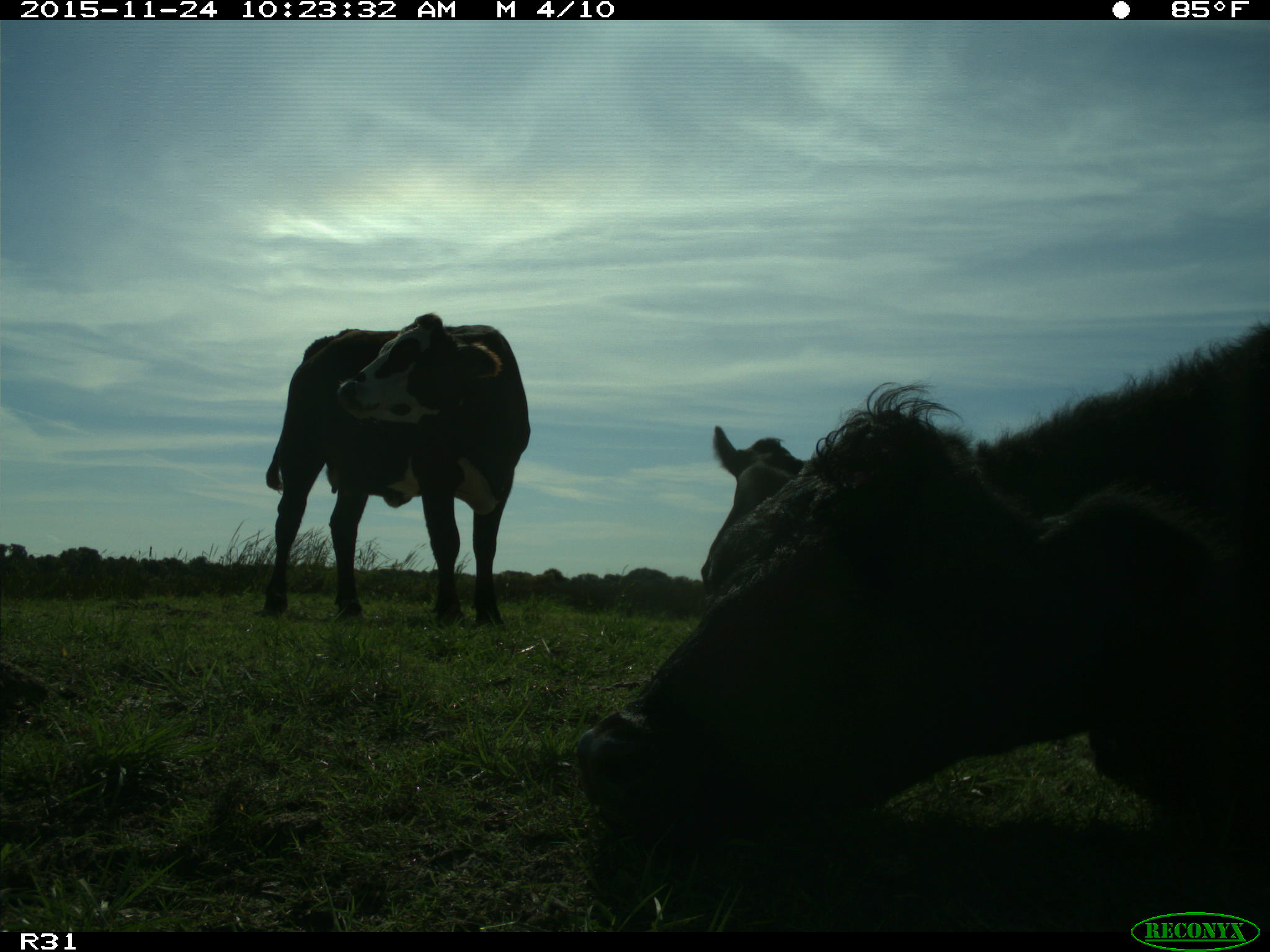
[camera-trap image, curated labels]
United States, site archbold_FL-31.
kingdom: Animalia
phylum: Chordata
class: Mammalia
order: Artiodactyla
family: Bovidae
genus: Bos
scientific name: Bos taurus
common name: domestic cow